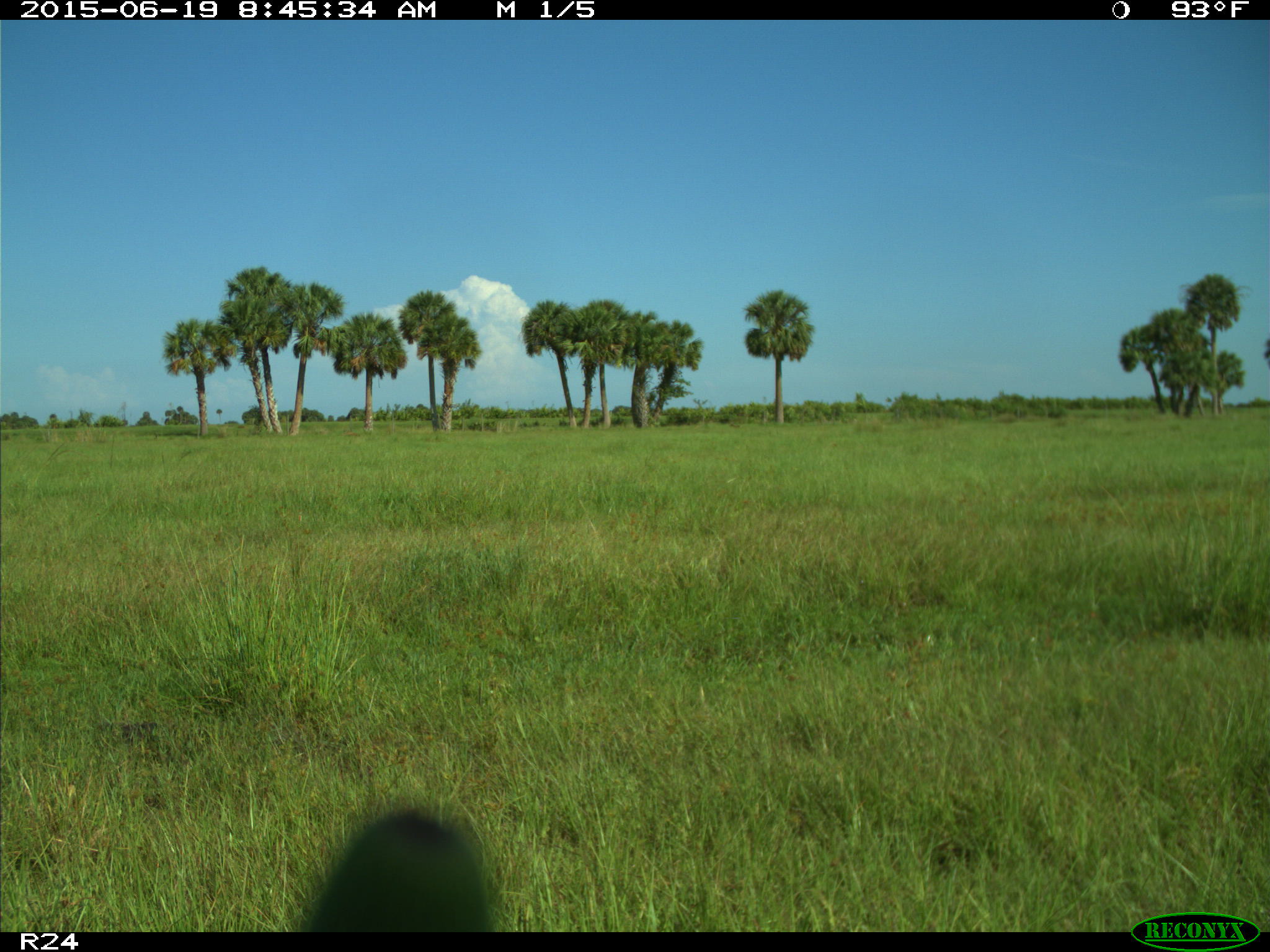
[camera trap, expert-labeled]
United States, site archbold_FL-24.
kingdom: Animalia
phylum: Chordata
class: Mammalia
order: Artiodactyla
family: Bovidae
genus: Bos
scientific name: Bos taurus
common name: domestic cow